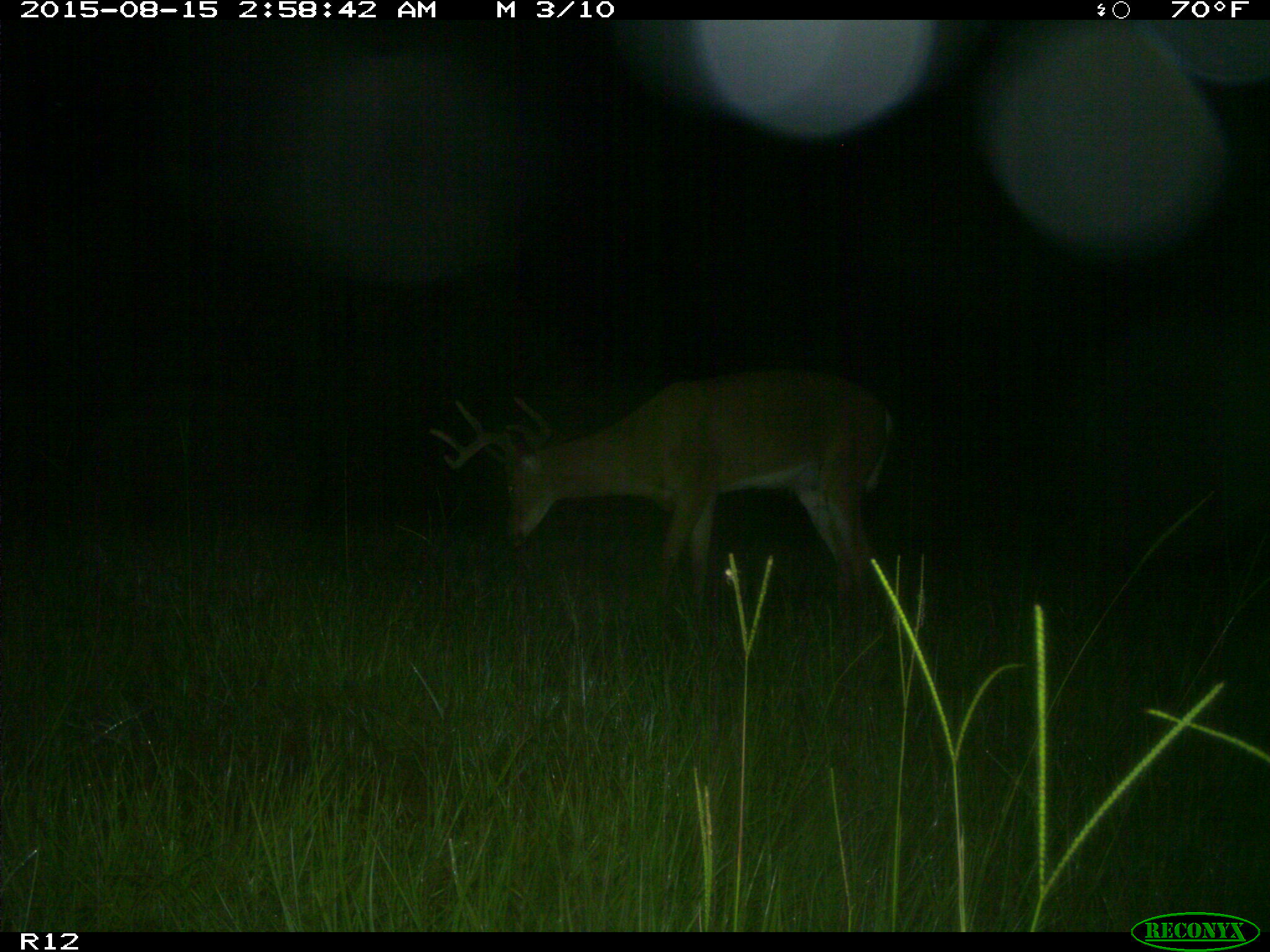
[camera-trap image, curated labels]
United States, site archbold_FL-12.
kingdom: Animalia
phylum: Chordata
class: Mammalia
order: Artiodactyla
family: Cervidae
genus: Odocoileus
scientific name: Odocoileus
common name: deer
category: unidentified deer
Unidentified deer (deer) (Odocoileus).